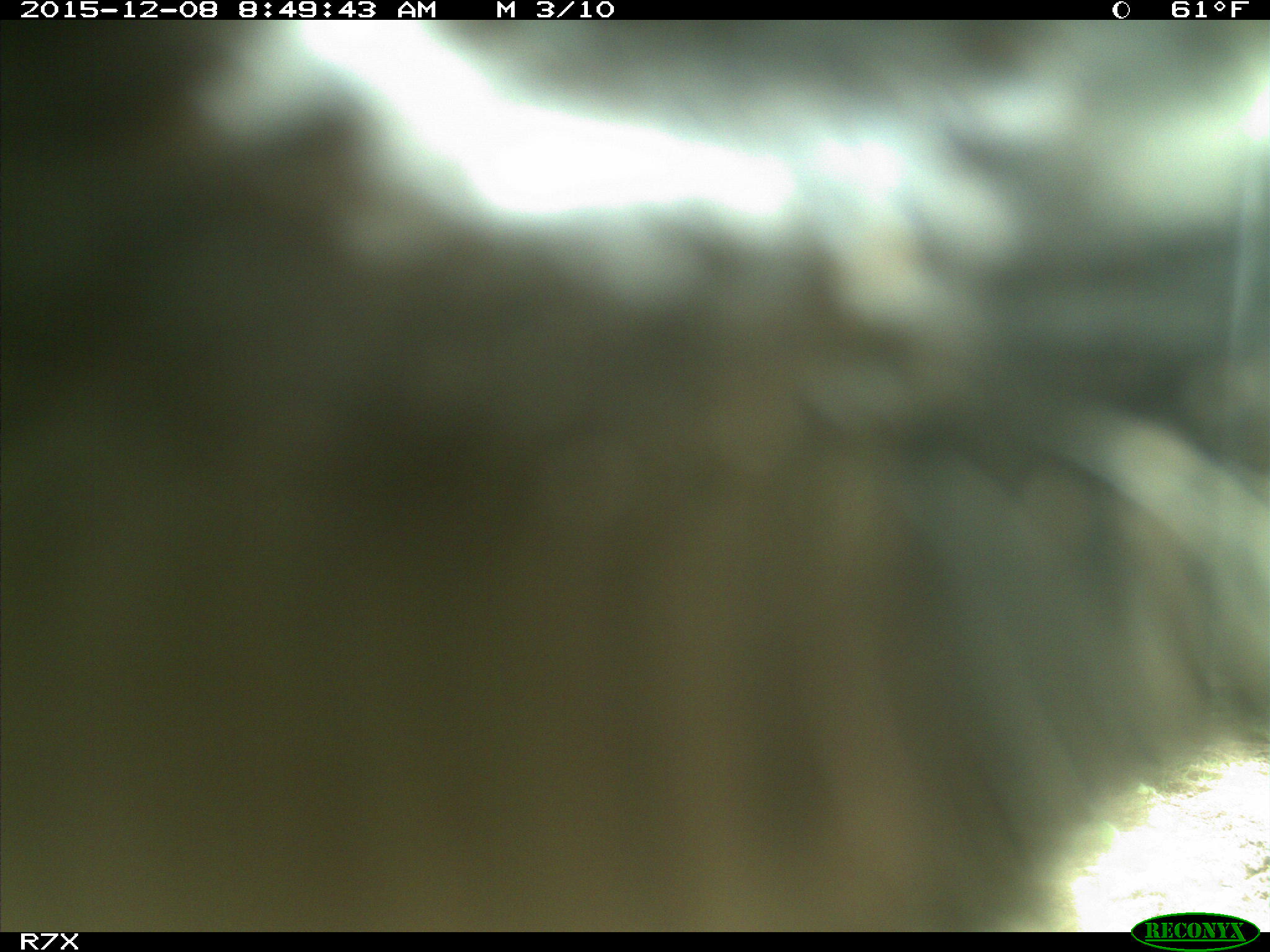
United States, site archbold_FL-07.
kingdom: Animalia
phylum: Chordata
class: Mammalia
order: Artiodactyla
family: Bovidae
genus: Bos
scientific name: Bos taurus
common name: domestic cow